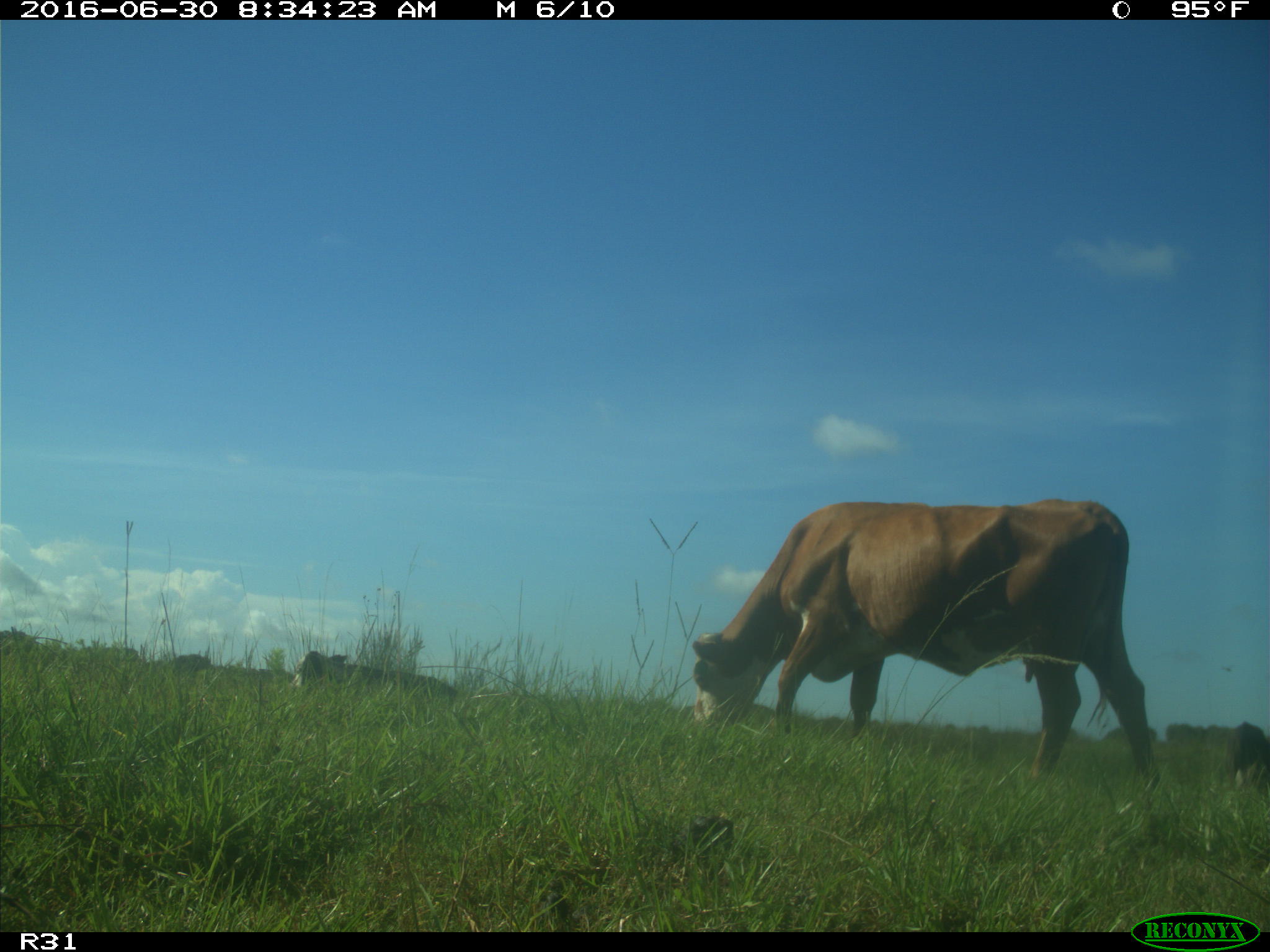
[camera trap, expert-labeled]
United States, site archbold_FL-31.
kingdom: Animalia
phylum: Chordata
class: Mammalia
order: Artiodactyla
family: Bovidae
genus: Bos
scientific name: Bos taurus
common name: domestic cow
Bos taurus (domestic cow).